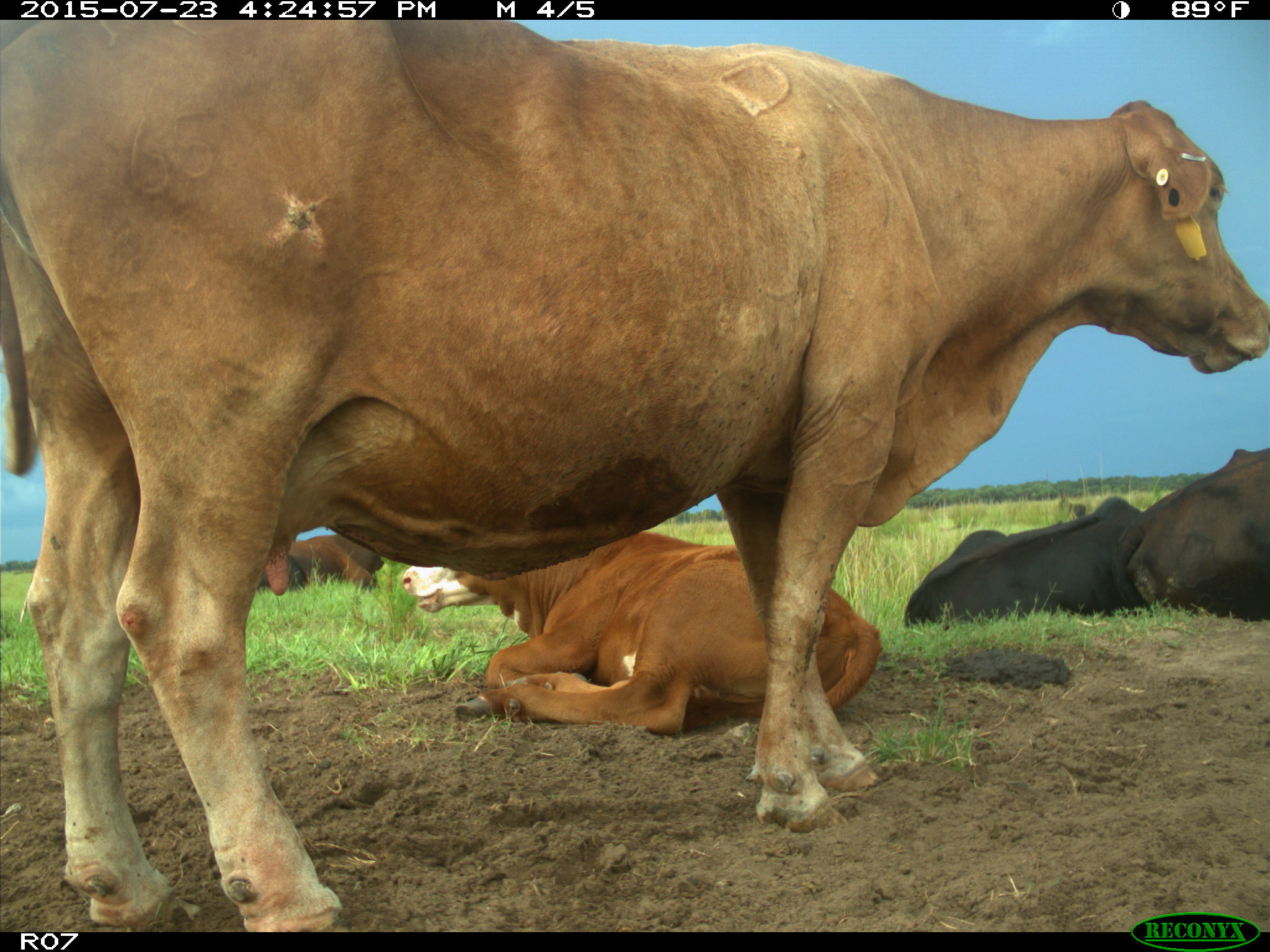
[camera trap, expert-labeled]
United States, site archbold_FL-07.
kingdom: Animalia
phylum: Chordata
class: Mammalia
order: Artiodactyla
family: Bovidae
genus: Bos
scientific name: Bos taurus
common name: domestic cow